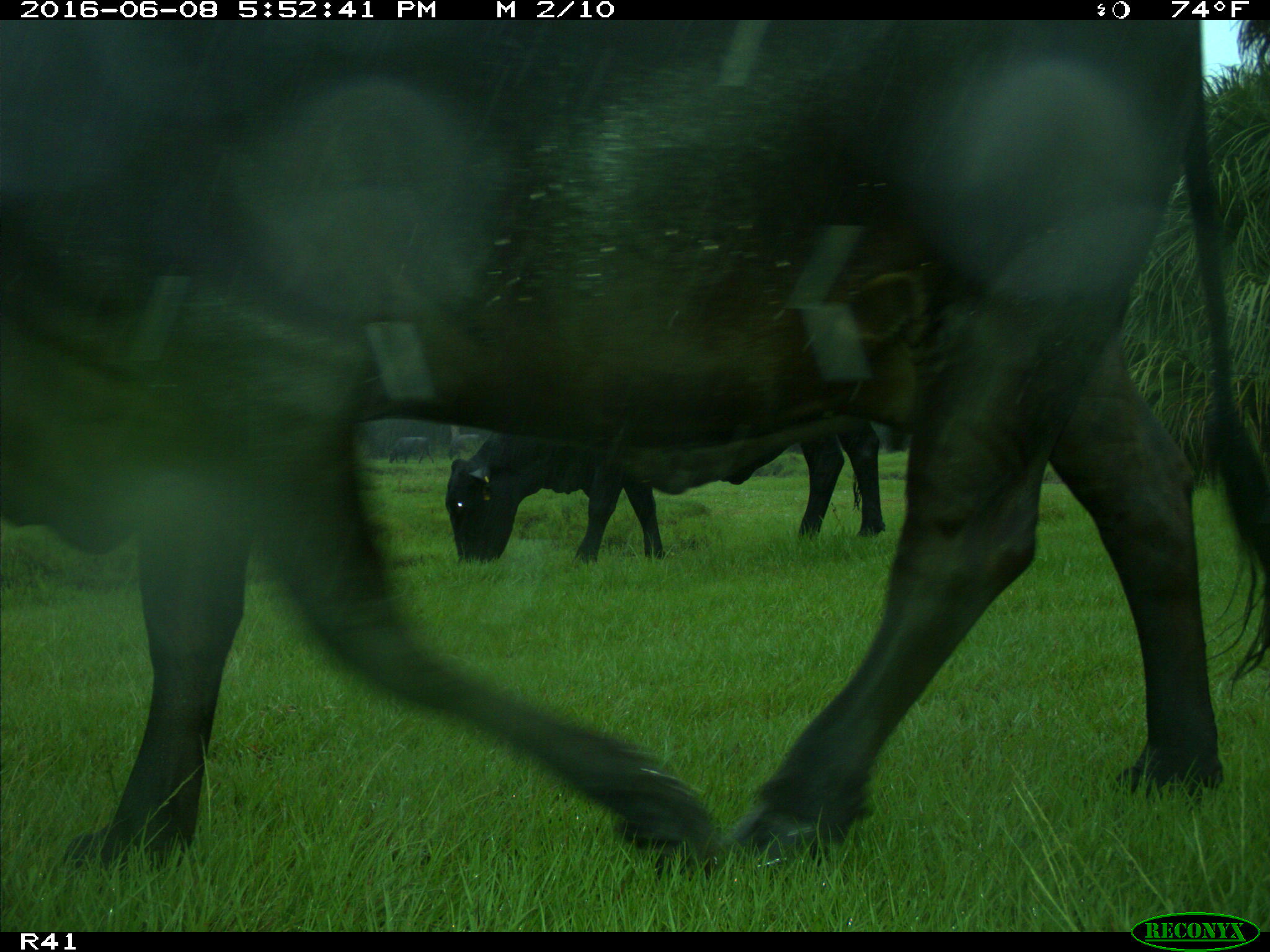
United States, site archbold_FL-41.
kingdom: Animalia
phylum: Chordata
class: Mammalia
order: Artiodactyla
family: Bovidae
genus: Bos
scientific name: Bos taurus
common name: domestic cow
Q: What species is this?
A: Bos taurus (domestic cow).